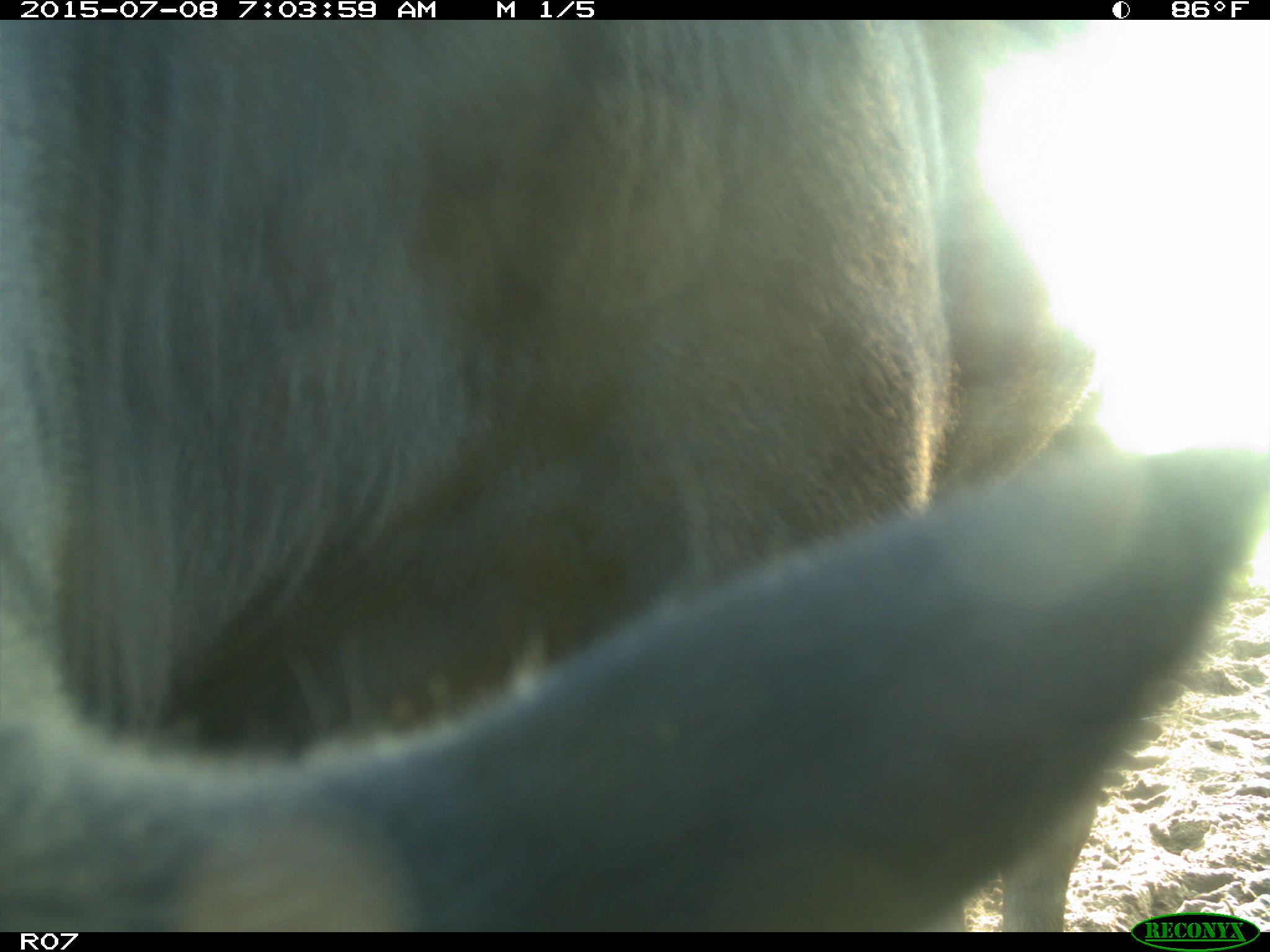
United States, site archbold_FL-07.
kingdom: Animalia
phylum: Chordata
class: Mammalia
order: Artiodactyla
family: Bovidae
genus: Bos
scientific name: Bos taurus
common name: domestic cow